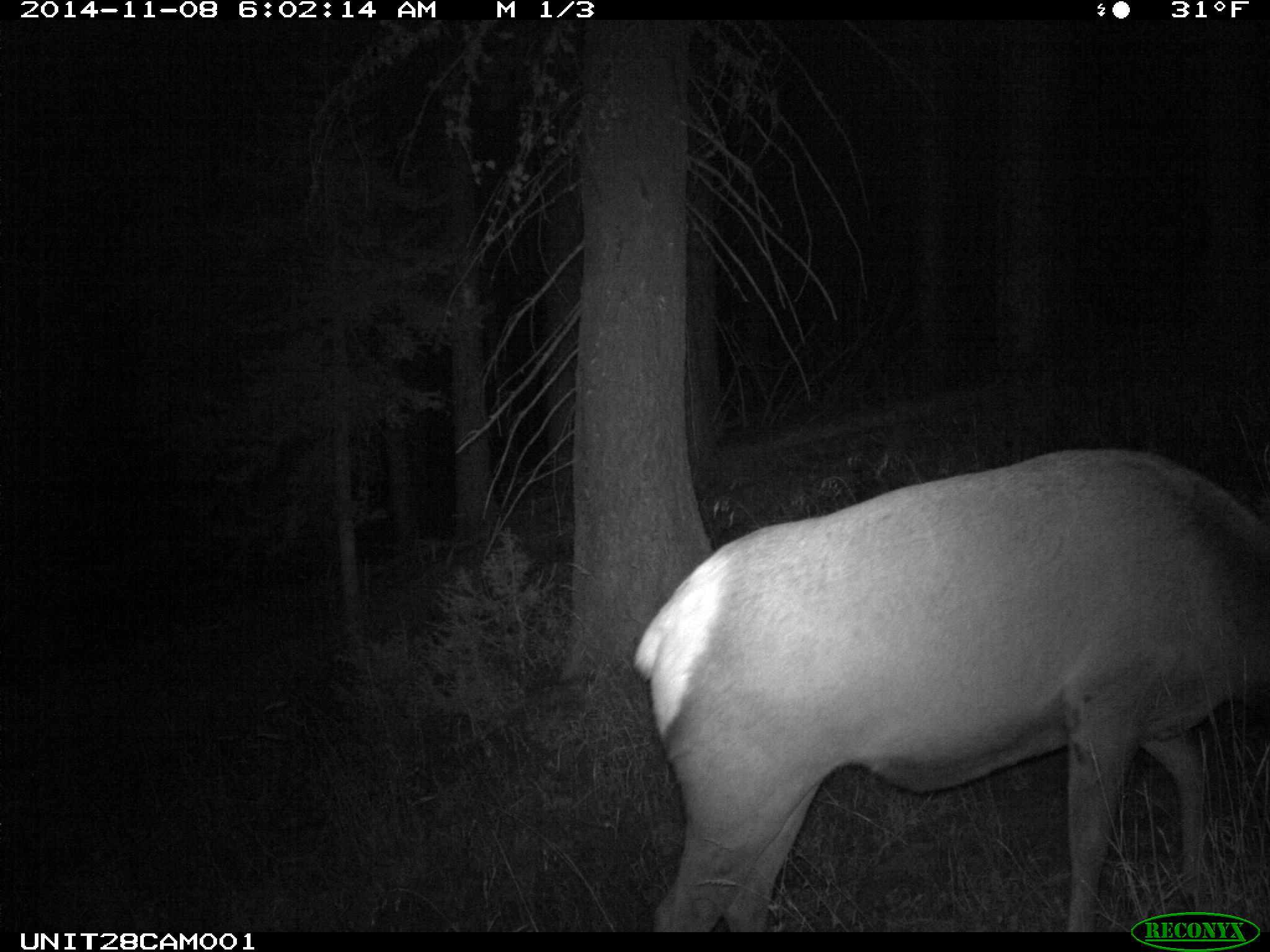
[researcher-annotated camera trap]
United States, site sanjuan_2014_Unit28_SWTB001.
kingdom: Animalia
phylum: Chordata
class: Mammalia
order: Artiodactyla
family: Cervidae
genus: Cervus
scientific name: Cervus elaphus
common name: red deer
Cervus elaphus (red deer).